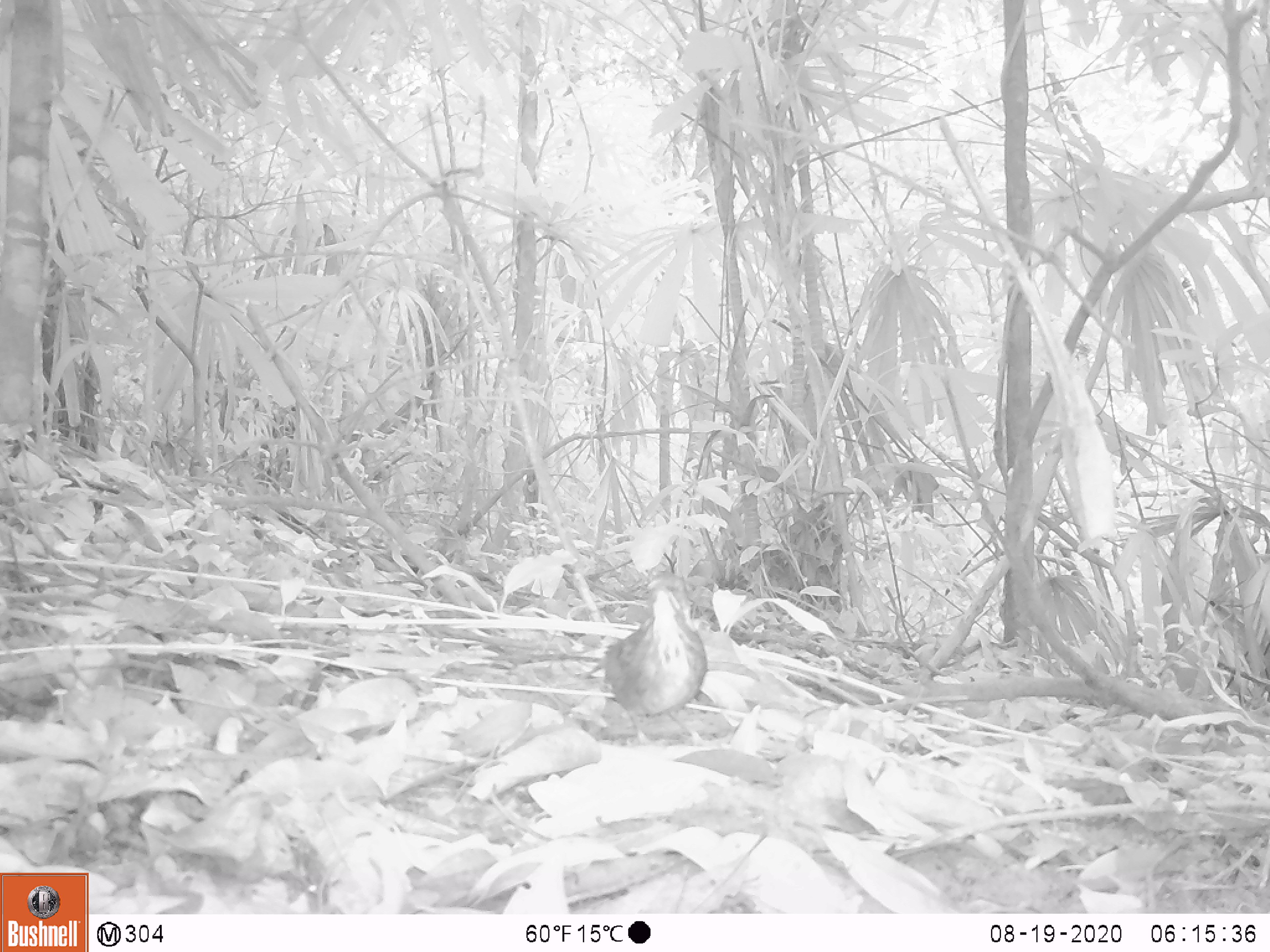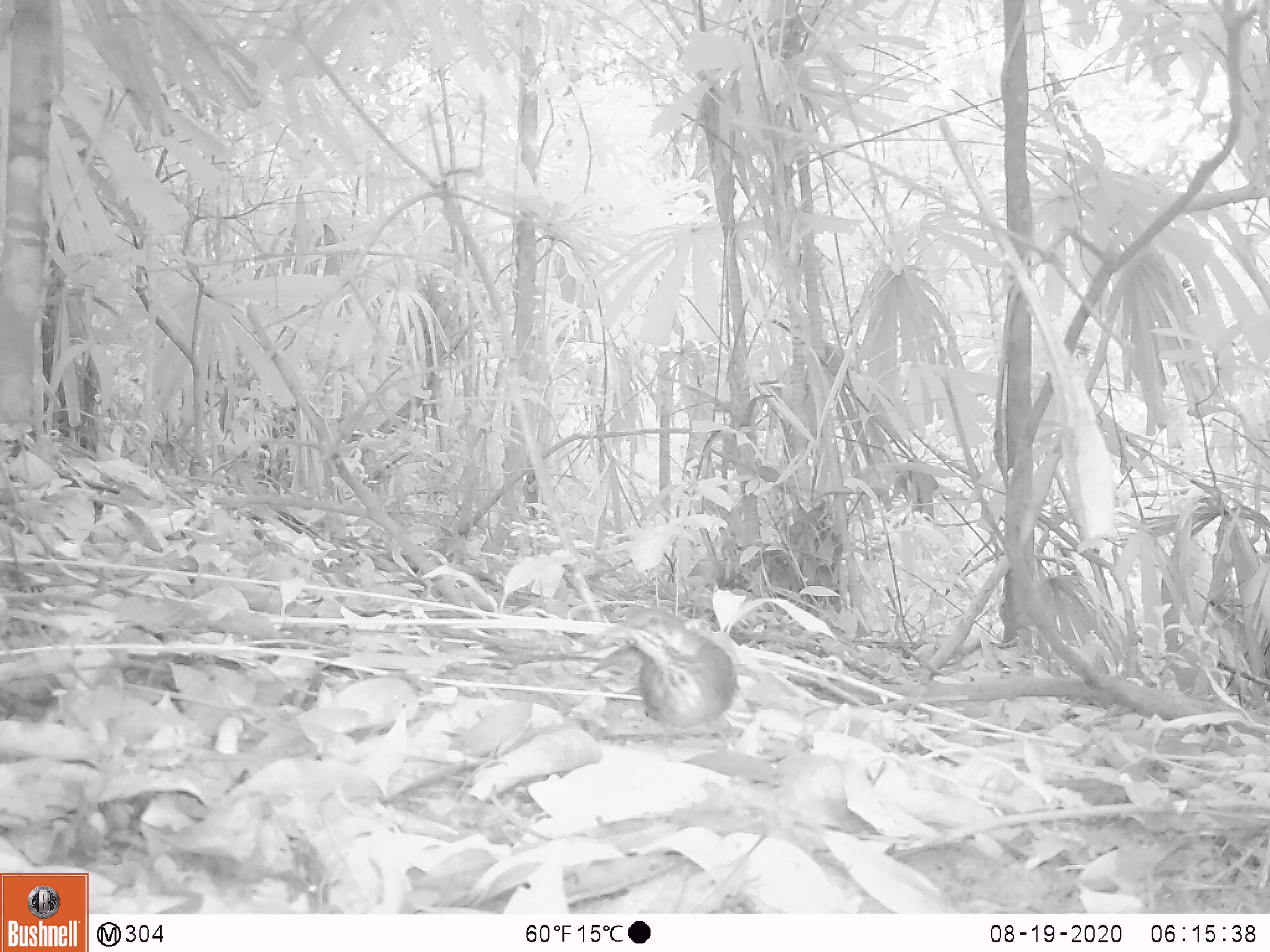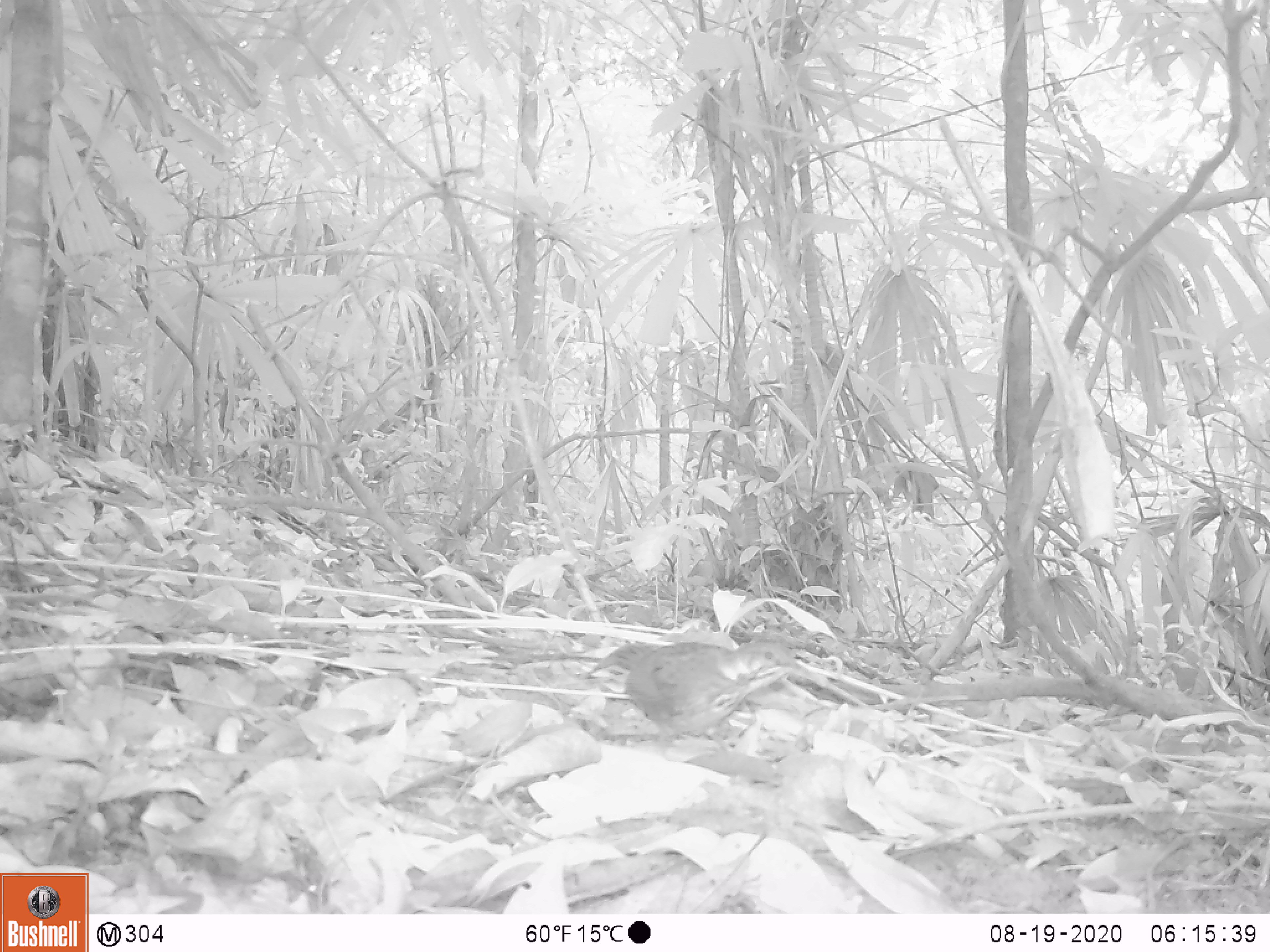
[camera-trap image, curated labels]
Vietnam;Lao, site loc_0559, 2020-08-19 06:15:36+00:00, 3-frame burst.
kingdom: Animalia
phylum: Chordata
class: Aves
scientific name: Aves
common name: bird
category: unidentified bird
Unidentified bird (bird) (Aves). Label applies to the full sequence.